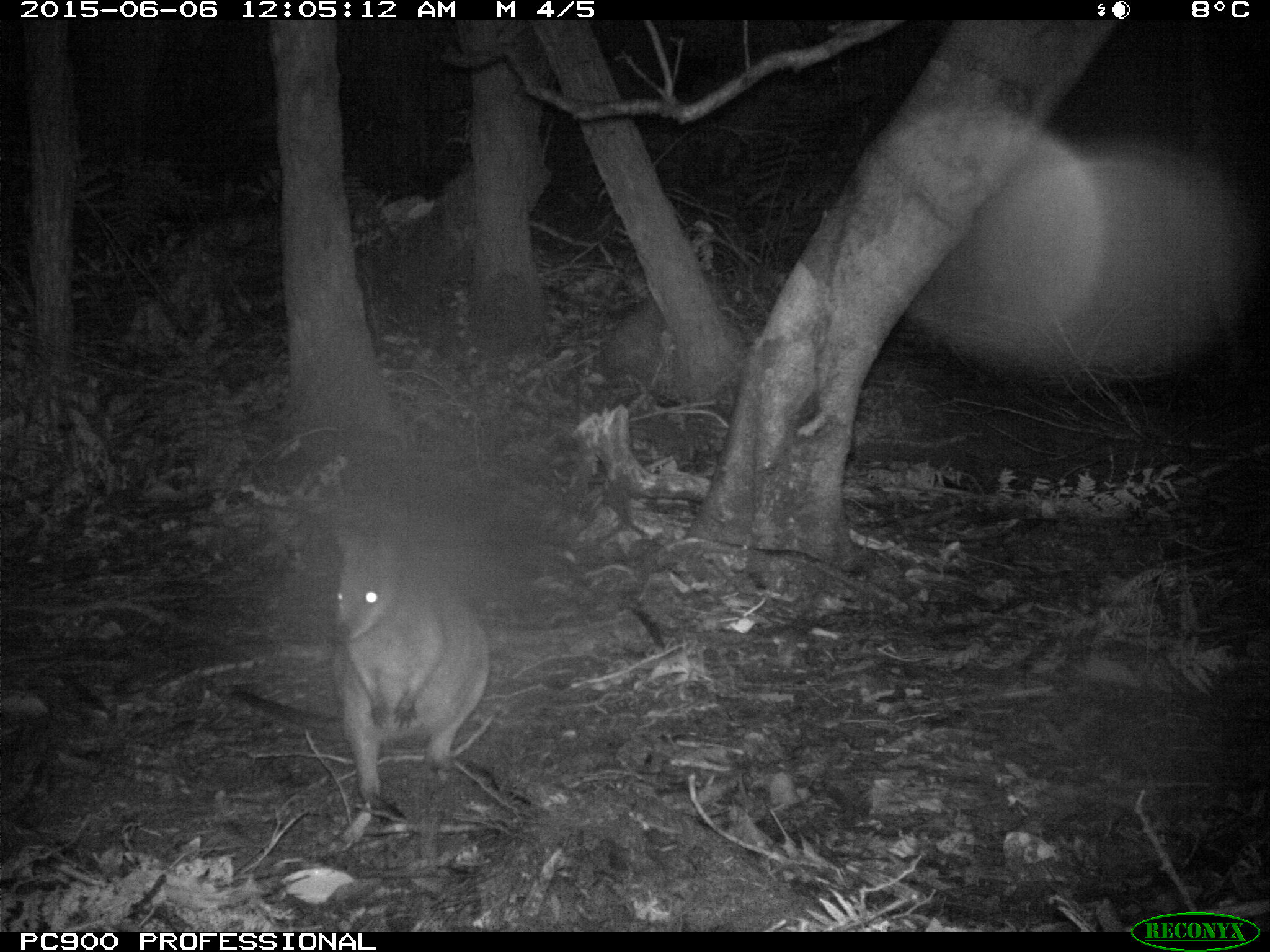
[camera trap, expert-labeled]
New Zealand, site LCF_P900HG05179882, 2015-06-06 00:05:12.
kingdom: Animalia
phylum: Chordata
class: Mammalia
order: Diprotodontia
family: Macropodidae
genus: Notamacropus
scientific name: Notamacropus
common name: wallaby